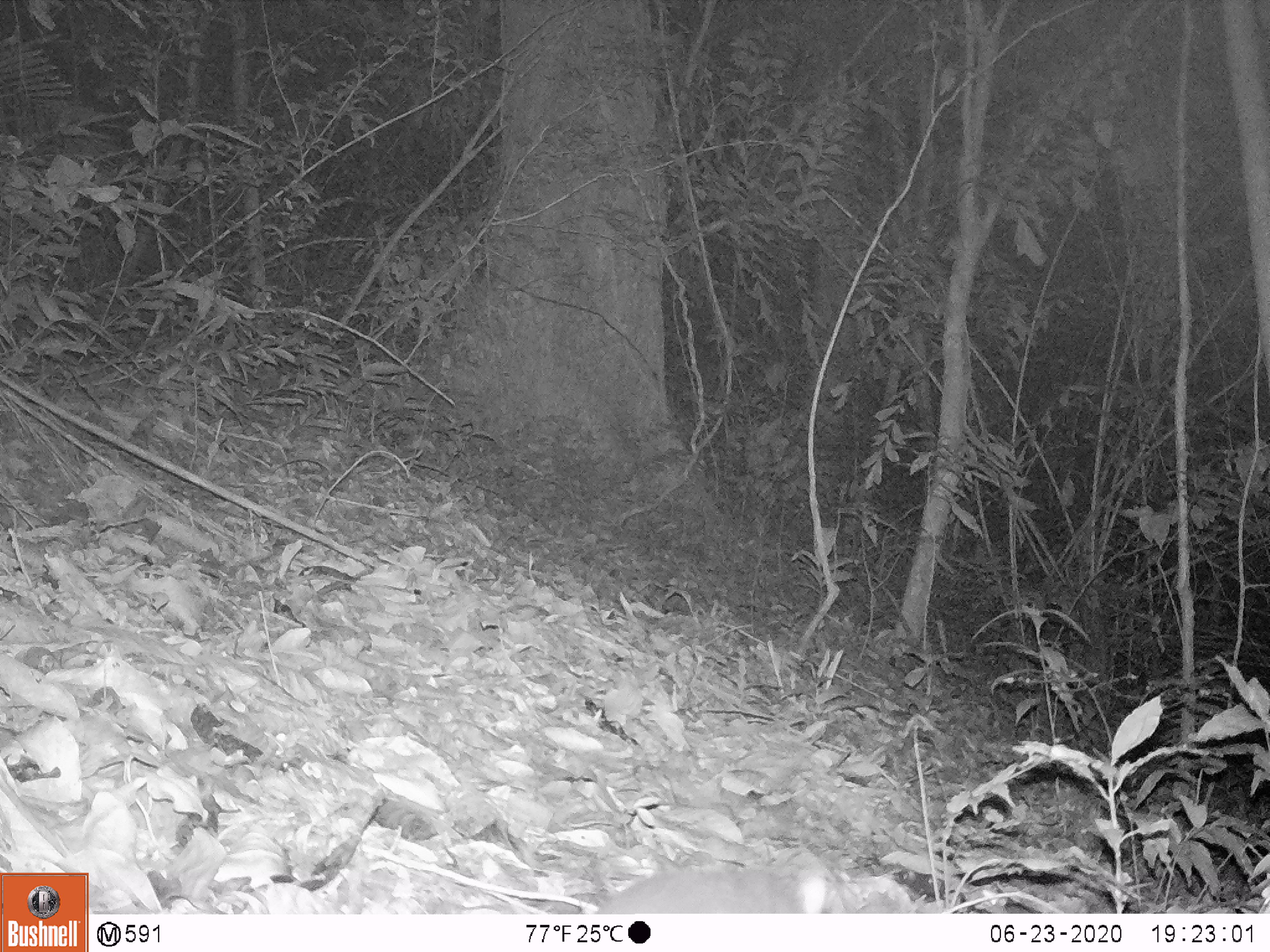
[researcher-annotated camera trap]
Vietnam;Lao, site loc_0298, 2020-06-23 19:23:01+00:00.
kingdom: Animalia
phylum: Chordata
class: Mammalia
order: Carnivora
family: Mustelidae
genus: Melogale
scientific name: Melogale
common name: ferret badger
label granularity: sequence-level